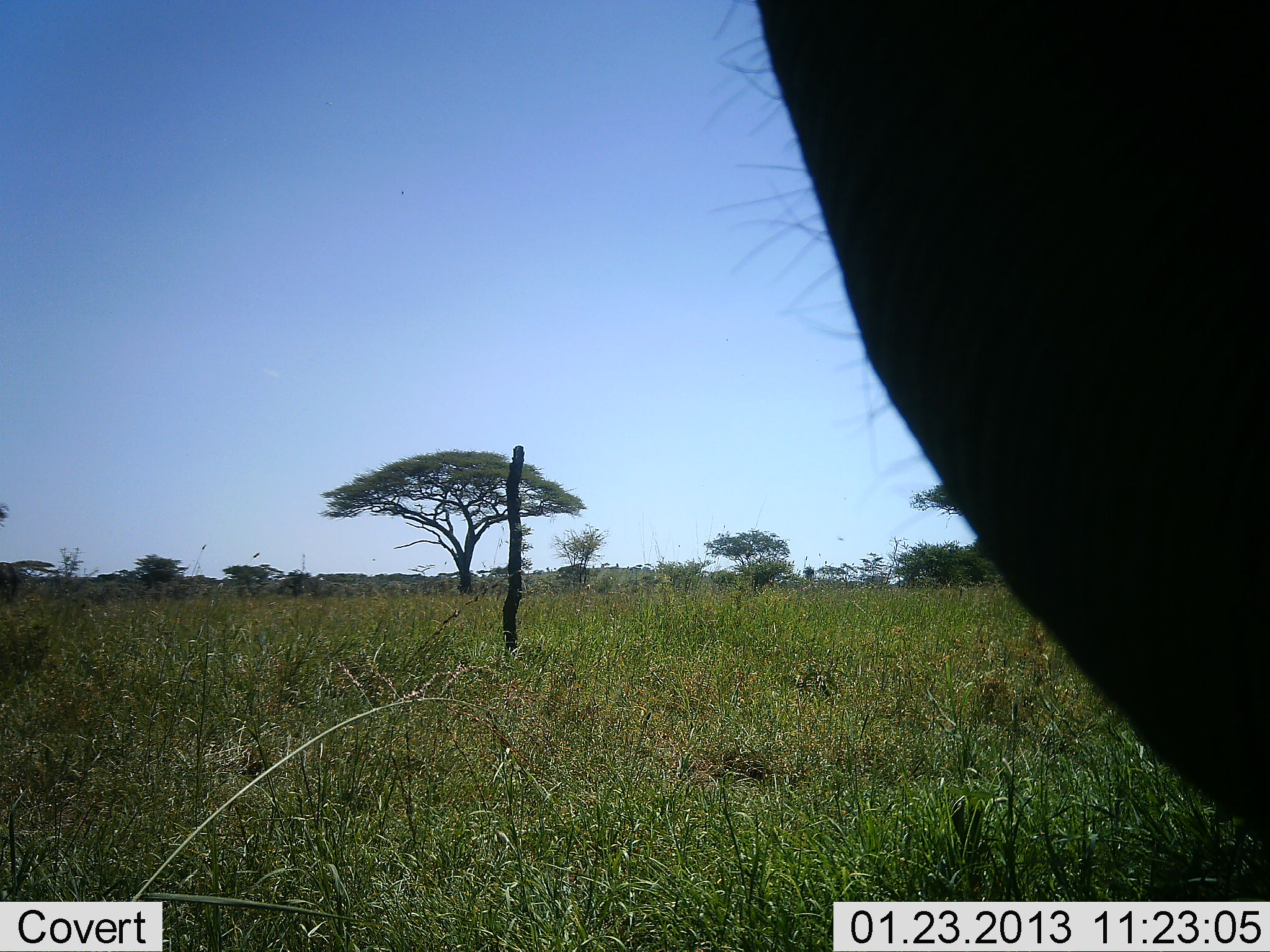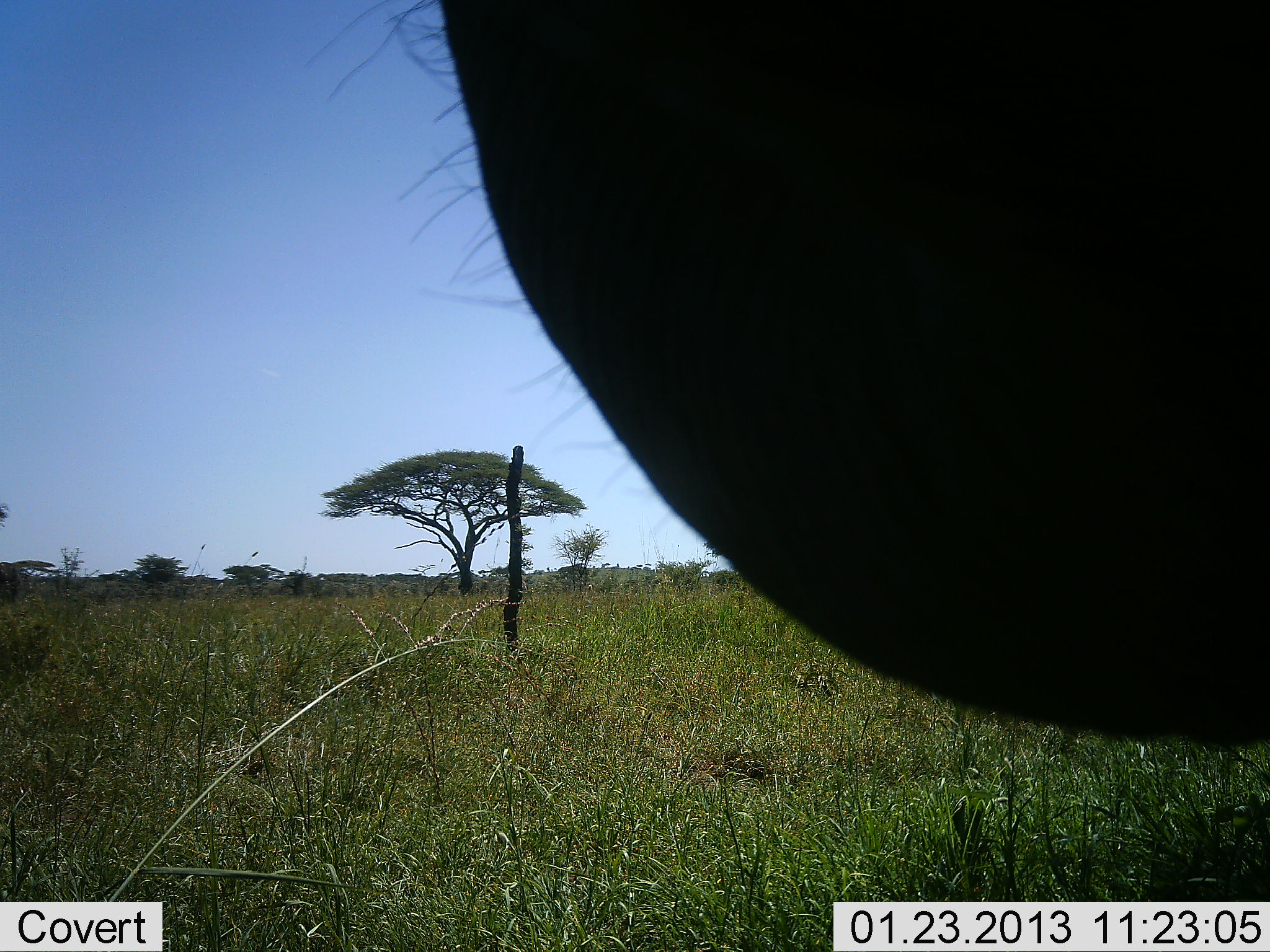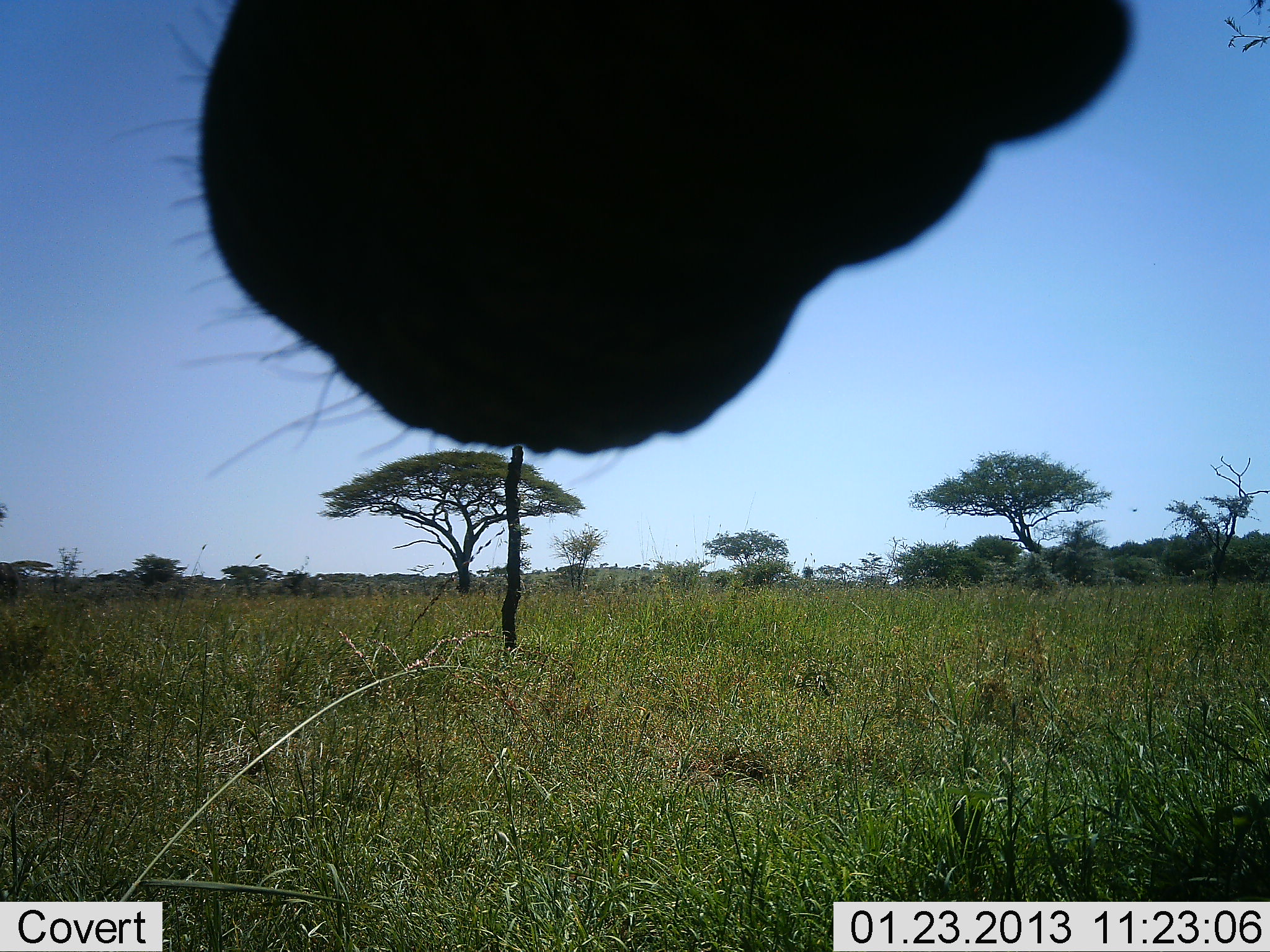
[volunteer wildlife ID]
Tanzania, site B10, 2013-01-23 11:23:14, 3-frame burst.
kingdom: Animalia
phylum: Chordata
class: Mammalia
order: Proboscidea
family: Elephantidae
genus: Loxodonta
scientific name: Loxodonta africana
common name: african bush elephant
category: elephant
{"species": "elephant (african bush elephant) (Loxodonta africana)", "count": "1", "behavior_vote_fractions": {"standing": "50%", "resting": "0%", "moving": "25%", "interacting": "12%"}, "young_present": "0%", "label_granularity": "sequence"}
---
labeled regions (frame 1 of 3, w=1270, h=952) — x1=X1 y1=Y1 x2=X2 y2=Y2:
animal: x1=717 y1=0 x2=1270 y2=856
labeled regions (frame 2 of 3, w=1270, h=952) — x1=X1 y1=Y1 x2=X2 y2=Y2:
animal: x1=303 y1=0 x2=1270 y2=744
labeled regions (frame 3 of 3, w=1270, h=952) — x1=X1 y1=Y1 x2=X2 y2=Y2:
animal: x1=118 y1=0 x2=1140 y2=483